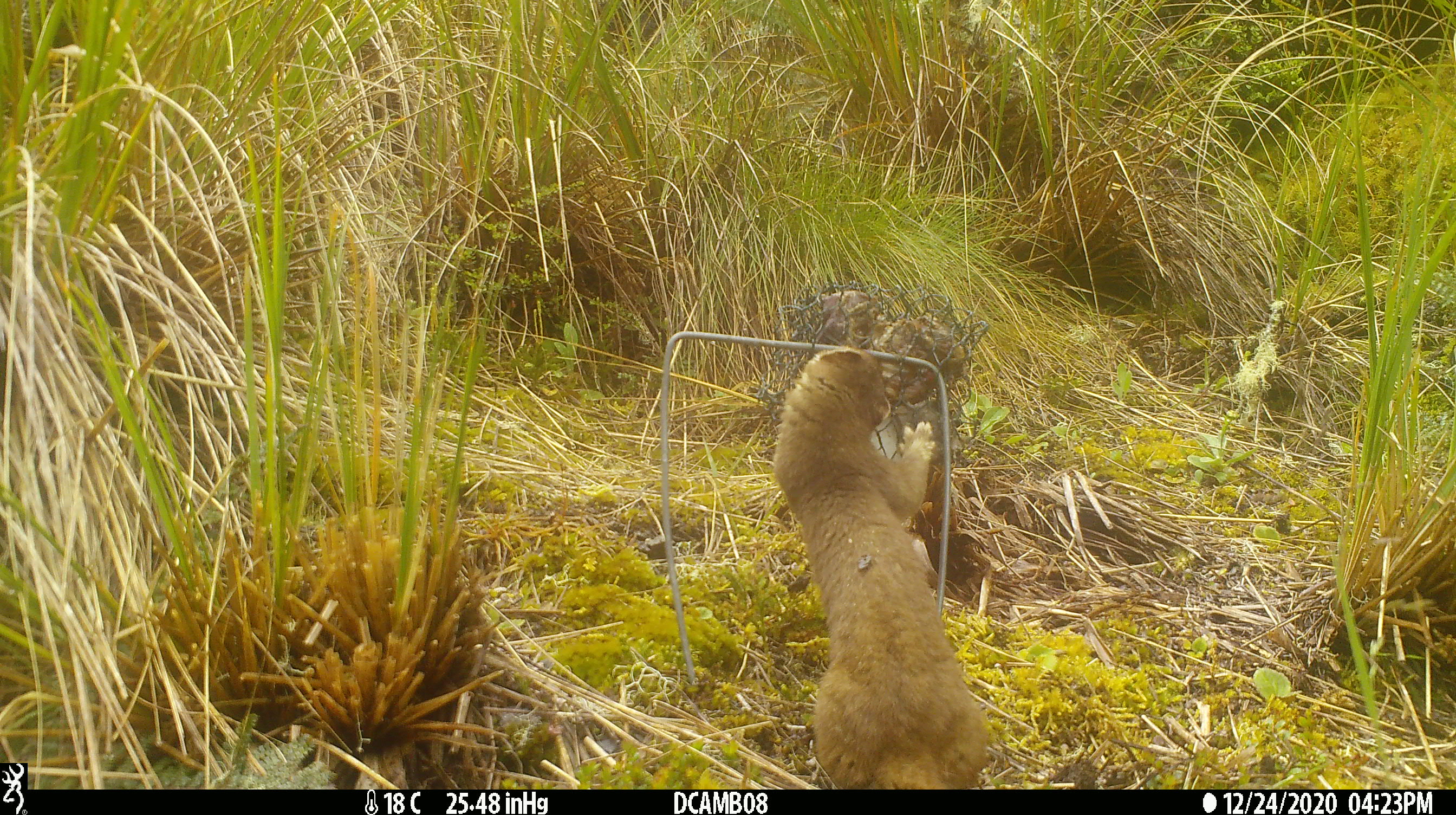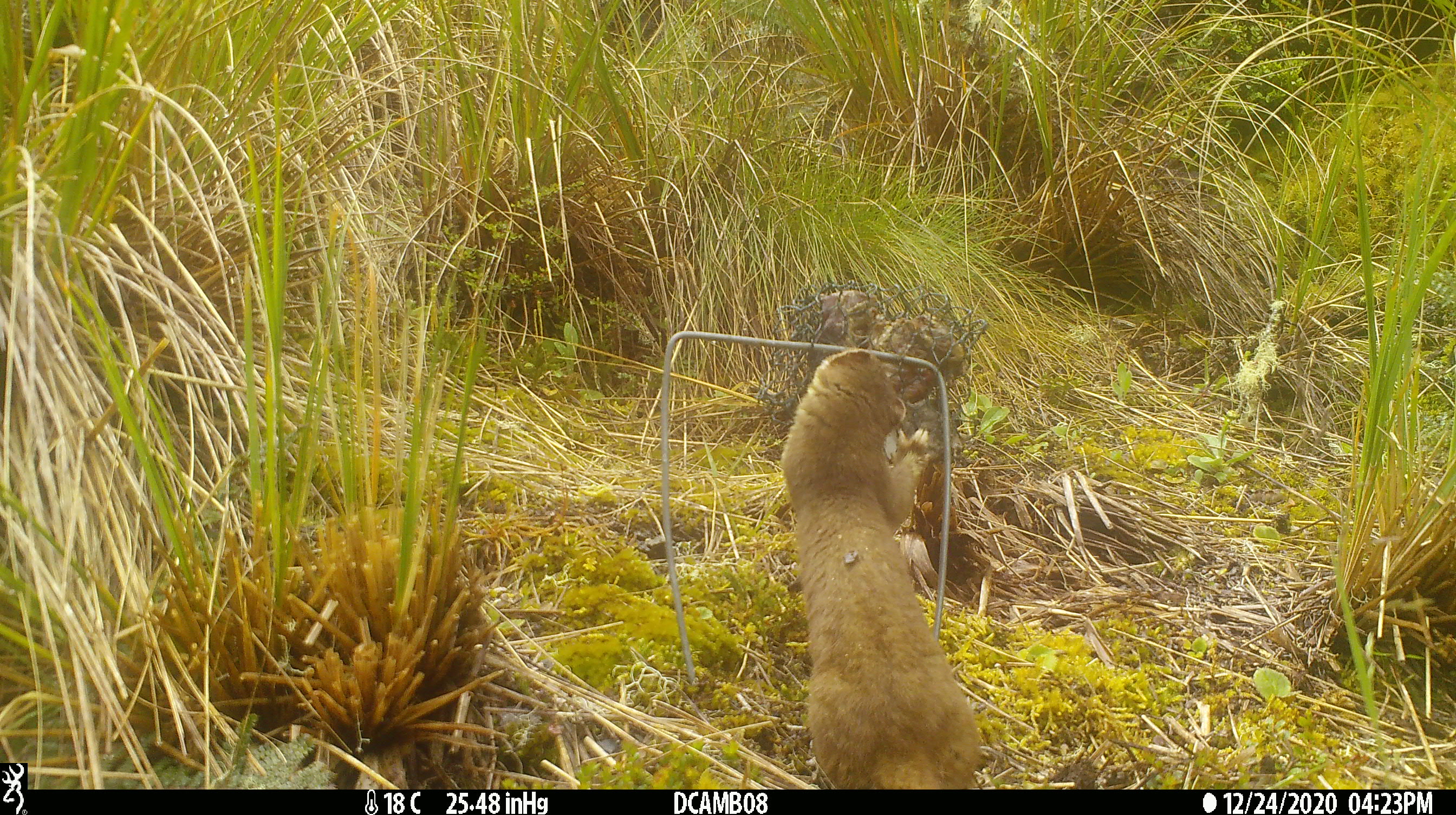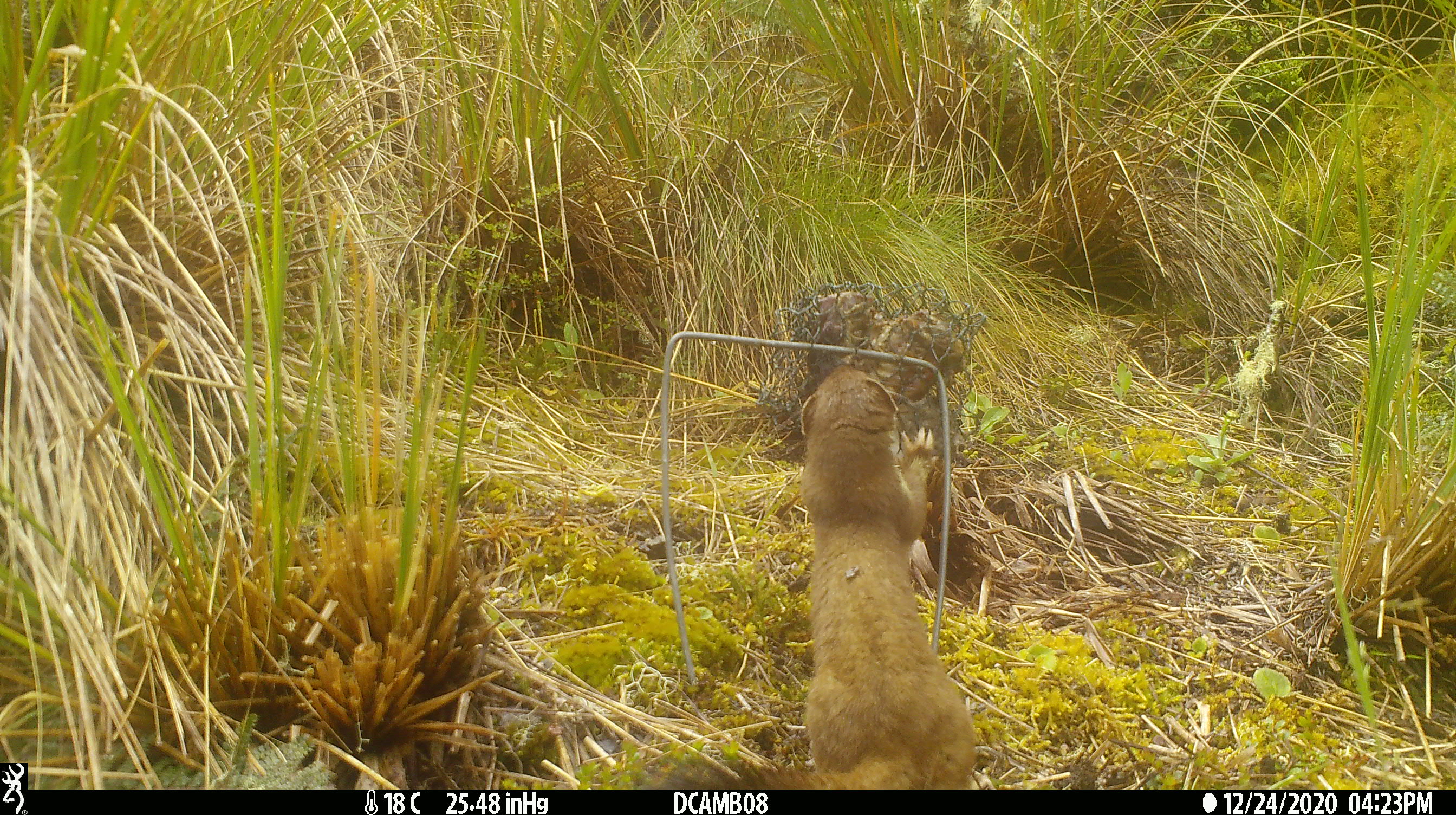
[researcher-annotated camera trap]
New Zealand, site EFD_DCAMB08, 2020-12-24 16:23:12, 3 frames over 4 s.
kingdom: Animalia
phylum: Chordata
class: Mammalia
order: Carnivora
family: Mustelidae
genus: Mustela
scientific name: Mustela erminea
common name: stoat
Stoat (Mustela erminea).